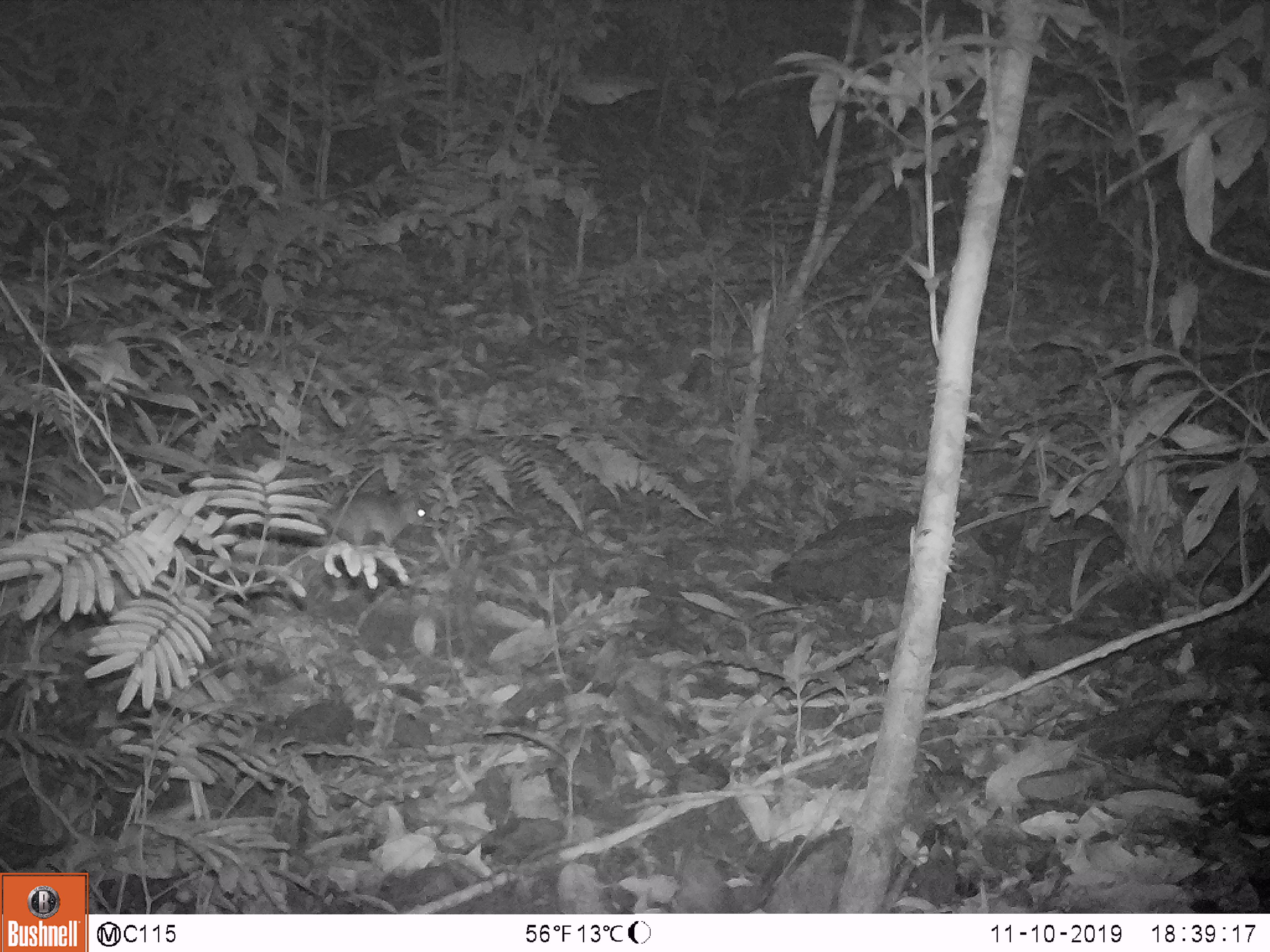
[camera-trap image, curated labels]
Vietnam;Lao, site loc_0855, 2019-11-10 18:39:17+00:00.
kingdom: Animalia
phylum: Chordata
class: Mammalia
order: Rodentia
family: Muridae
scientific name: Muridae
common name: old-world mice and rats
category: unidentified murid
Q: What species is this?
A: Unidentified murid (old-world mice and rats) (Muridae).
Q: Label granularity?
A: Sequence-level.